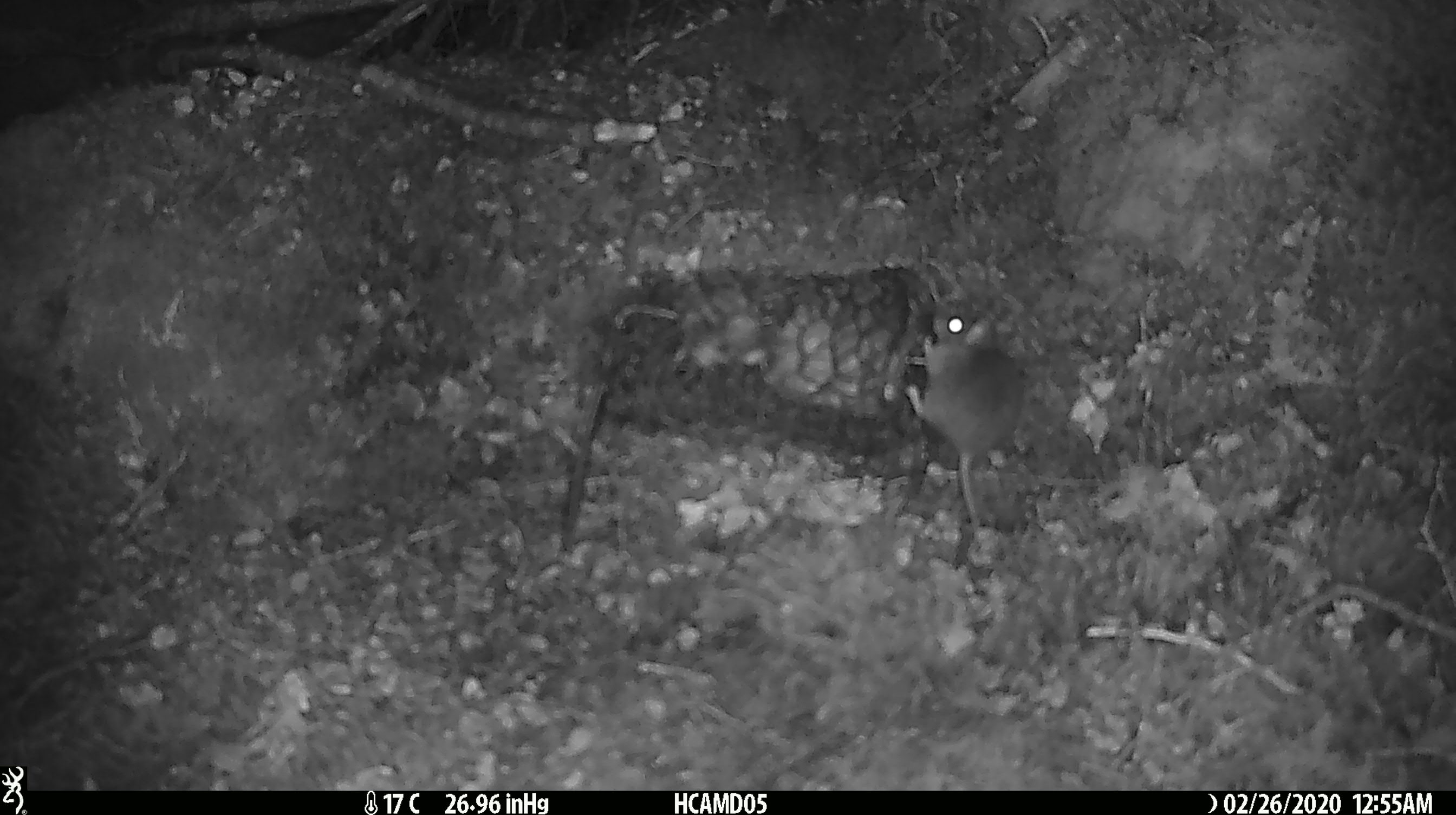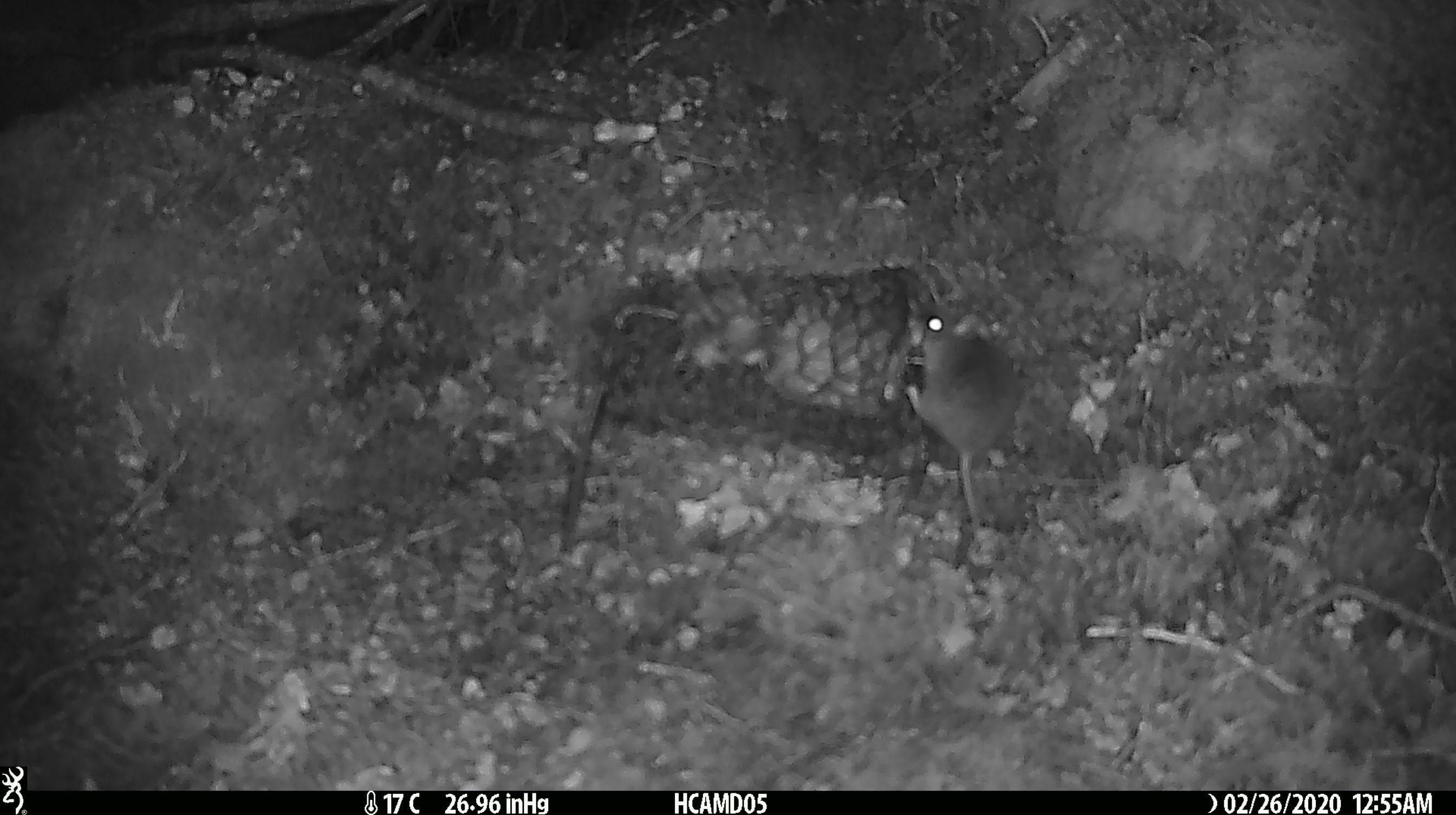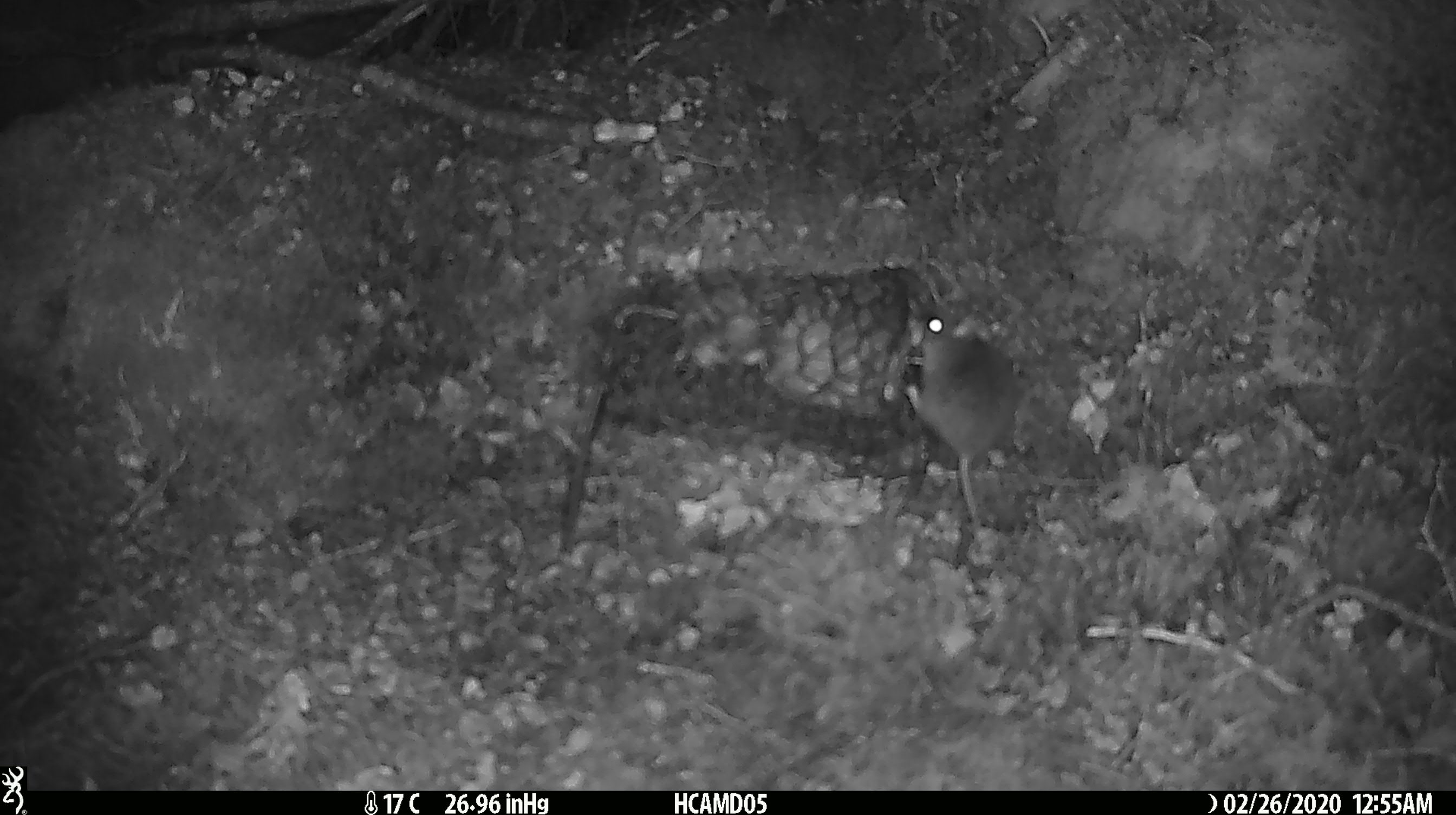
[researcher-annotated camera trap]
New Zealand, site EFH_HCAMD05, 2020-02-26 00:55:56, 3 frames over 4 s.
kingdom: Animalia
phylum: Chordata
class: Mammalia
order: Rodentia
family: Muridae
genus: Mus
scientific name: Mus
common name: mouse